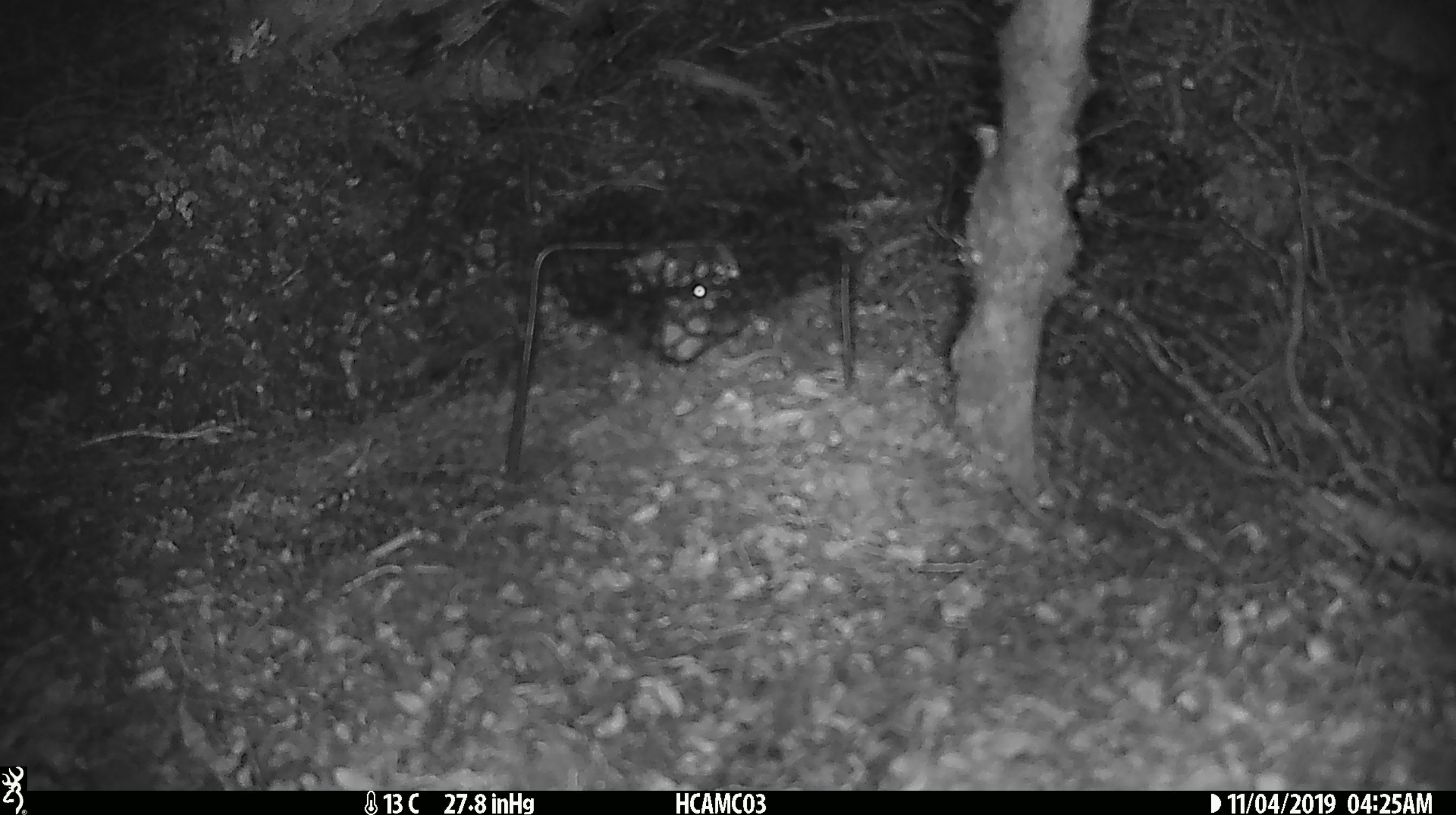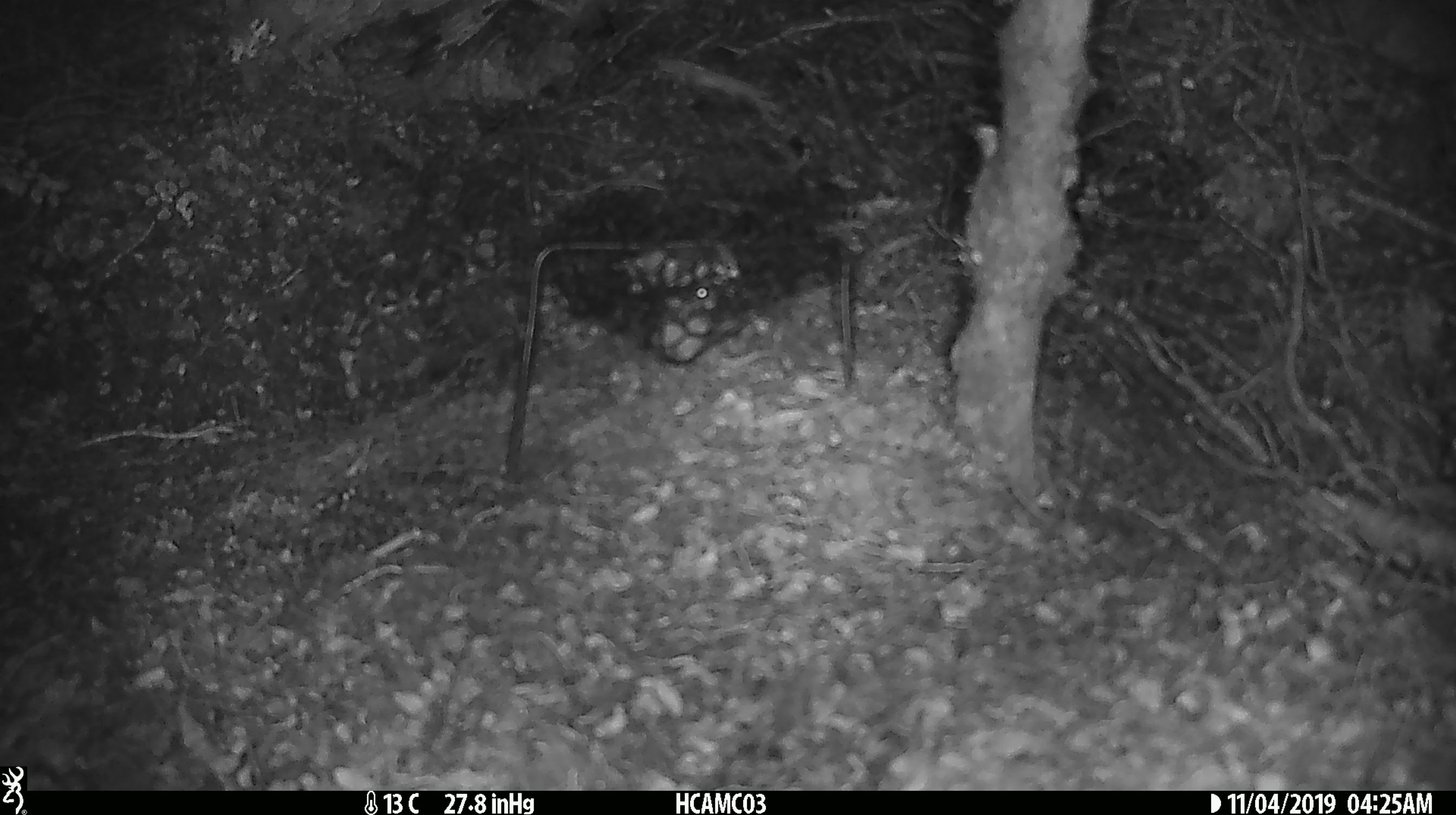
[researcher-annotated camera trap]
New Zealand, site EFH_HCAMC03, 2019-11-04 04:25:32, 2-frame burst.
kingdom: Animalia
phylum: Chordata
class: Mammalia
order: Rodentia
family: Muridae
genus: Mus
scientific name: Mus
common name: mouse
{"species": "mouse (Mus)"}